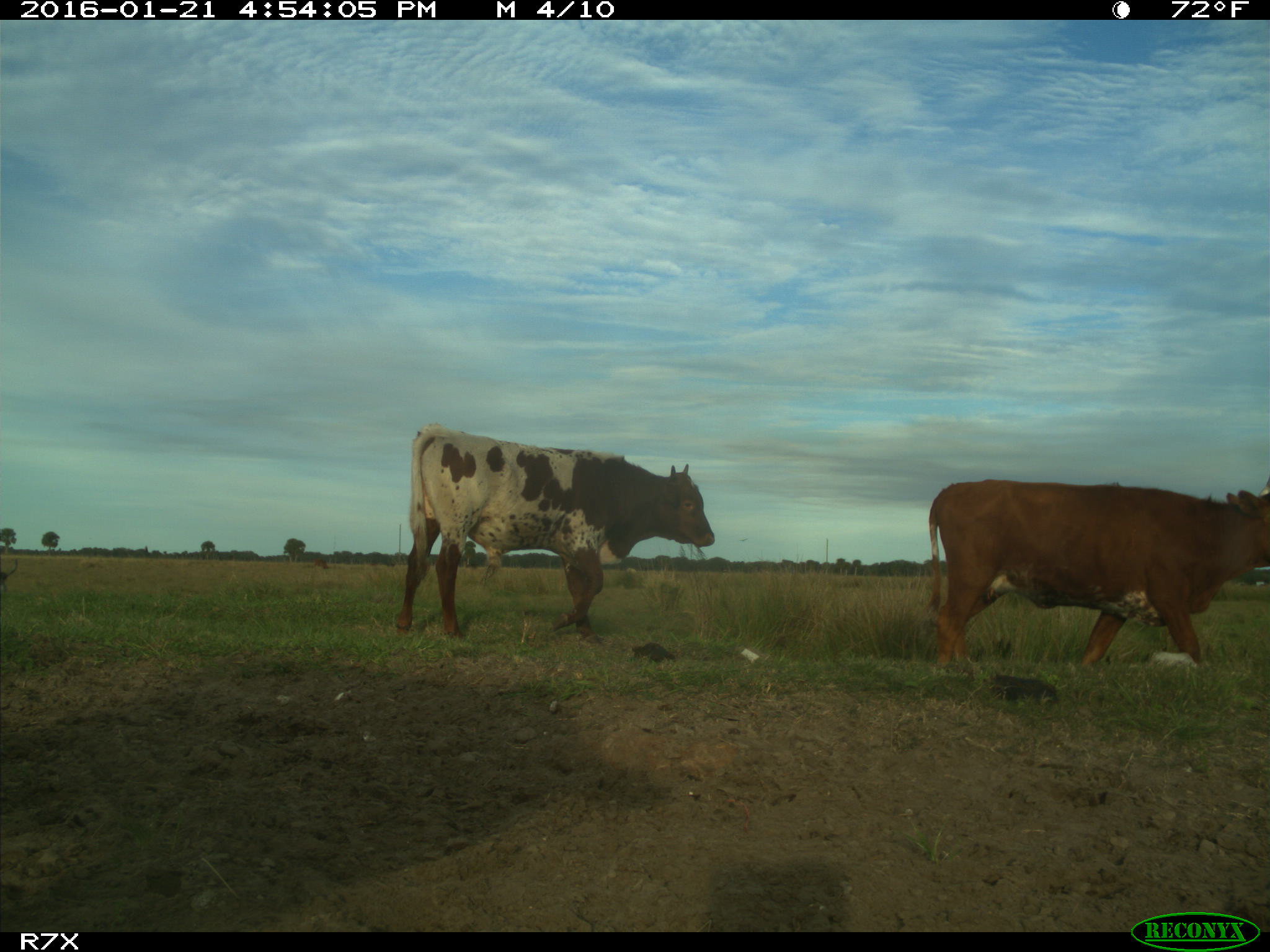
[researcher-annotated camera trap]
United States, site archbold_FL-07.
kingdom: Animalia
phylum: Chordata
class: Mammalia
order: Artiodactyla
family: Bovidae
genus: Bos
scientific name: Bos taurus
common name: domestic cow